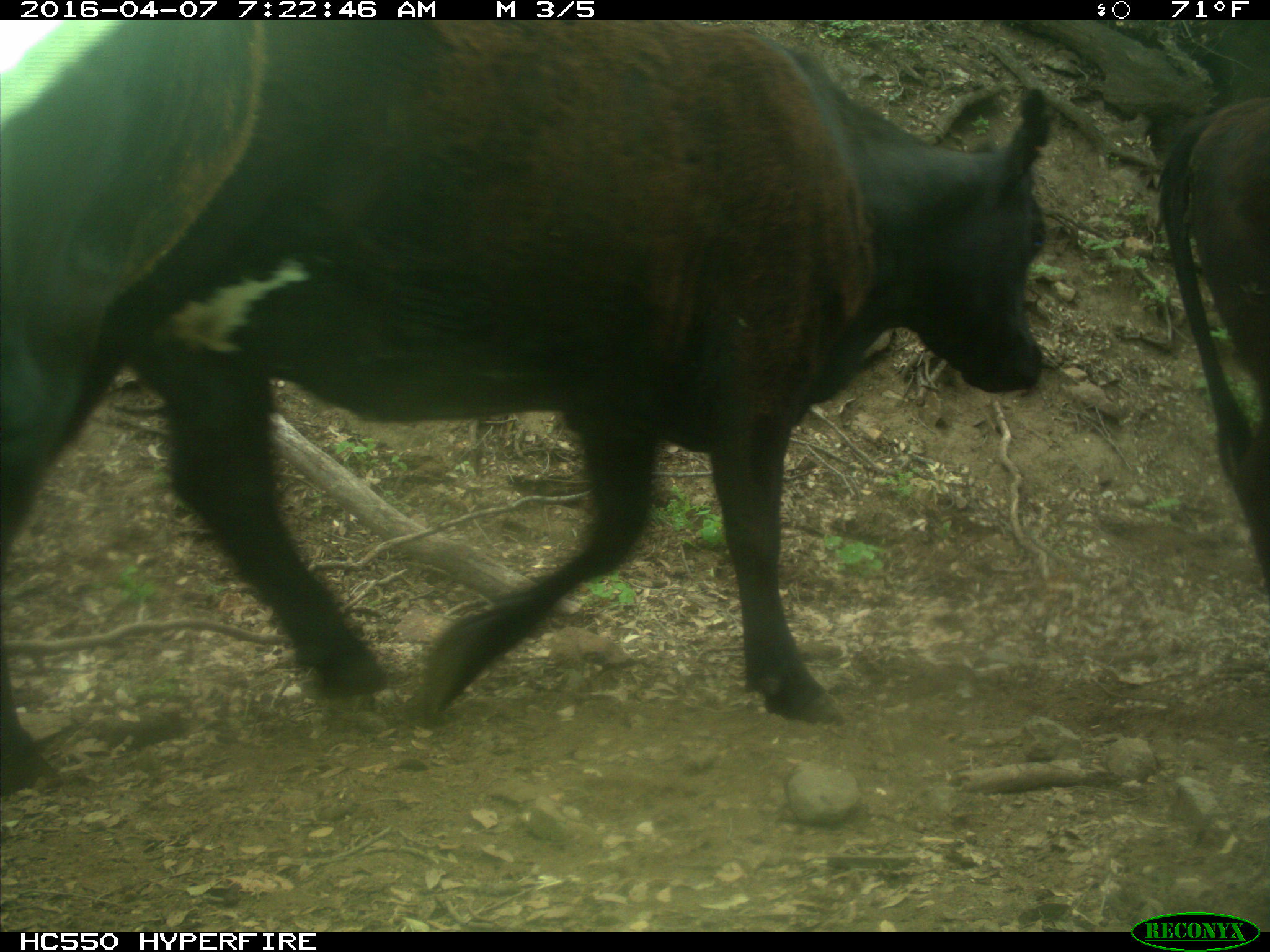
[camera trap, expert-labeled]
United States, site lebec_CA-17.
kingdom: Animalia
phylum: Chordata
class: Mammalia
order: Artiodactyla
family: Bovidae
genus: Bos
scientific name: Bos taurus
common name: domestic cow